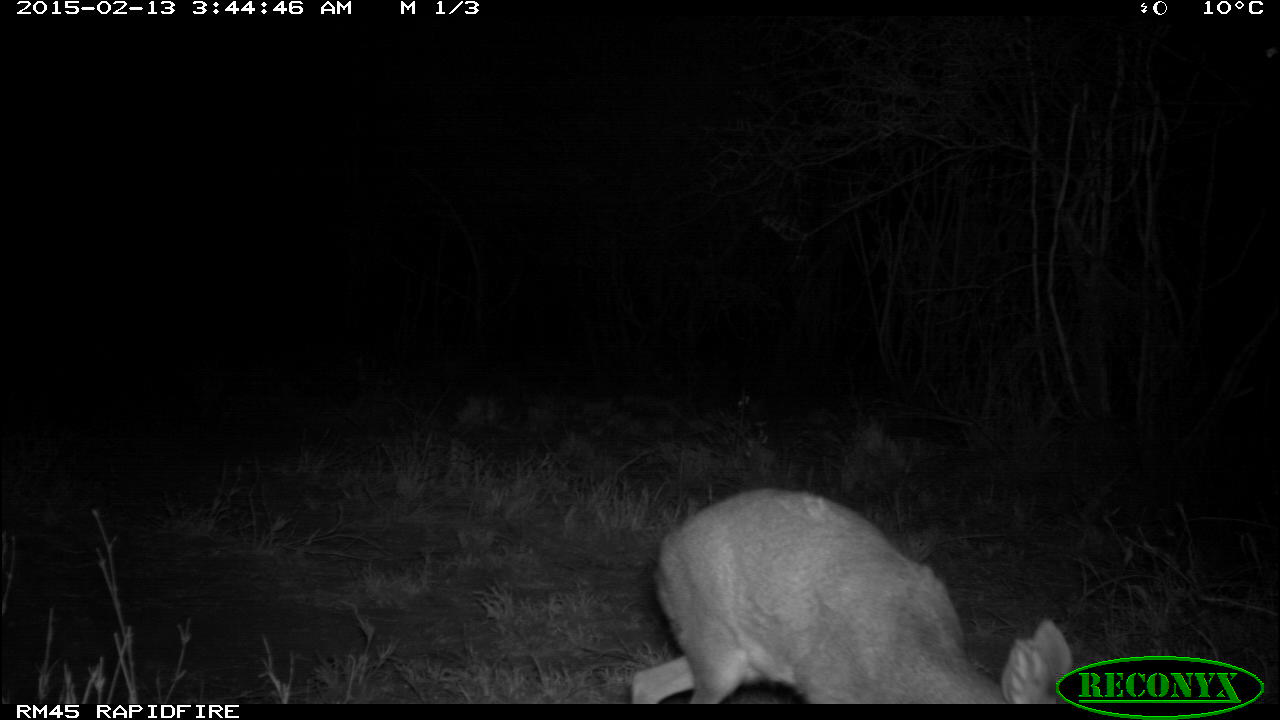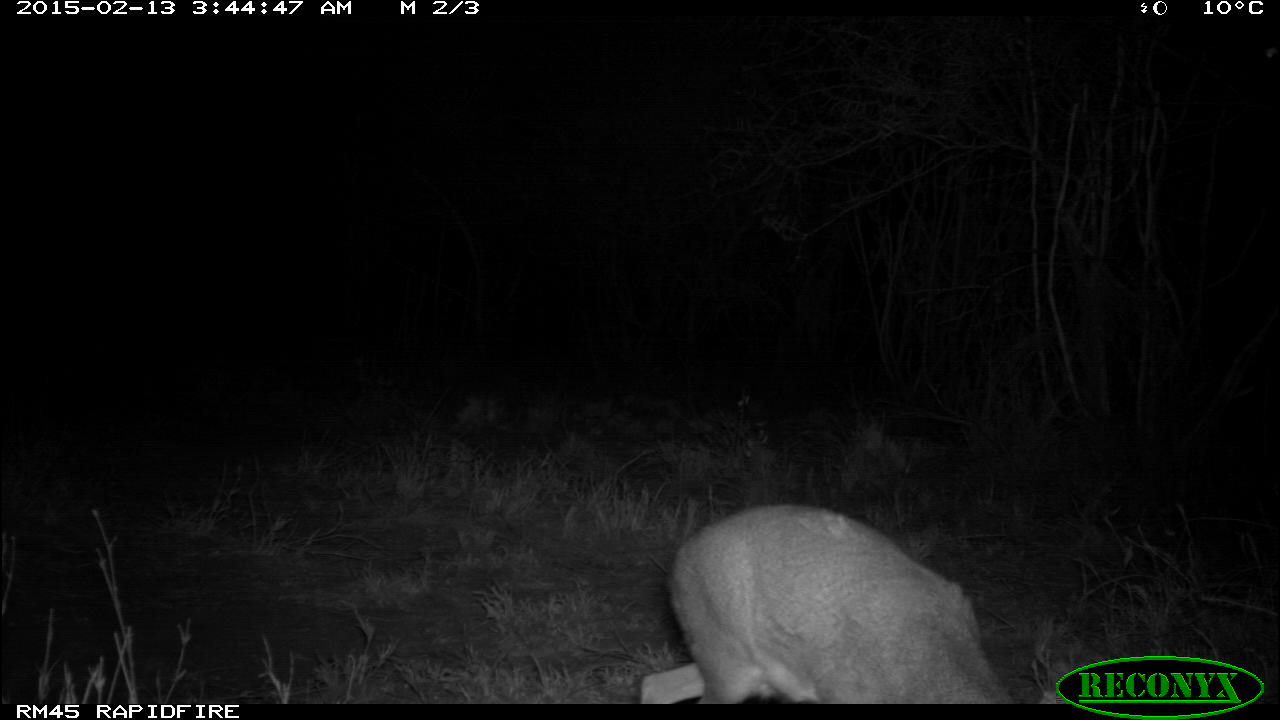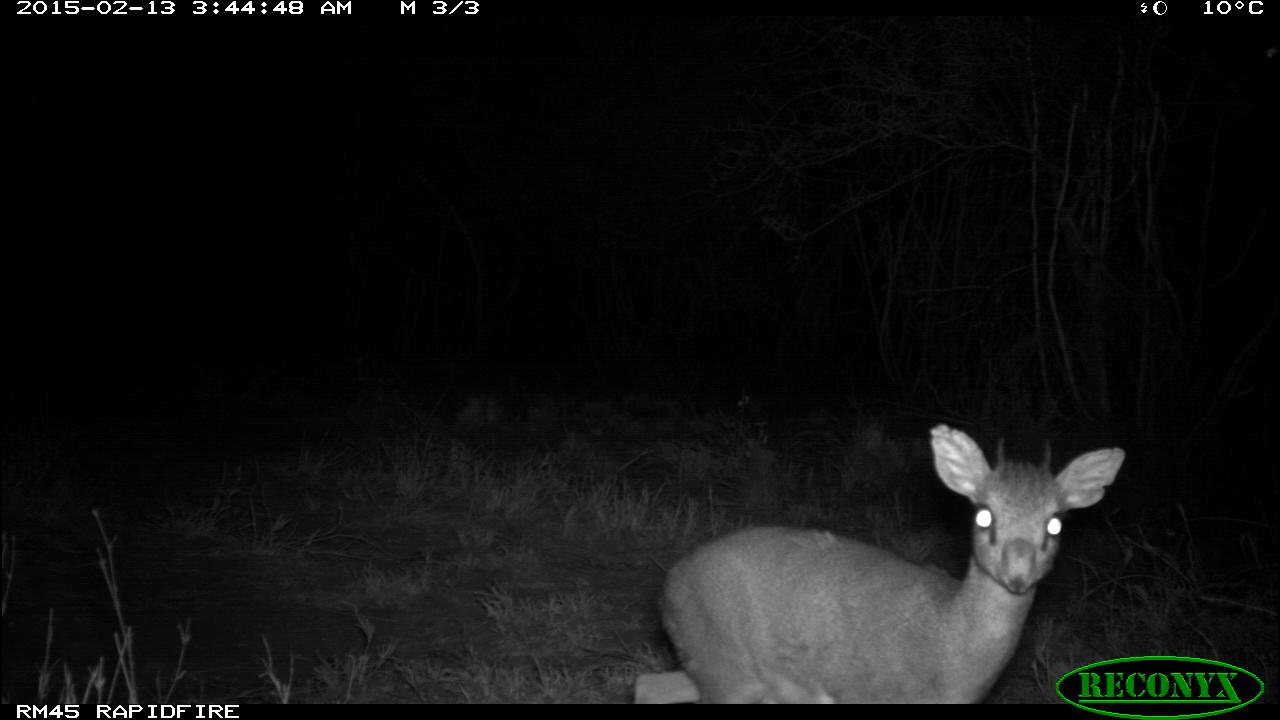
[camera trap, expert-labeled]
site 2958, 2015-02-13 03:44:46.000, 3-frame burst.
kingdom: Animalia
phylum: Chordata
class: Mammalia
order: Artiodactyla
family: Bovidae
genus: Madoqua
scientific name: Madoqua guentheri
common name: günther's dik-dik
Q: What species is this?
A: Madoqua guentheri (günther's dik-dik).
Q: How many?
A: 1.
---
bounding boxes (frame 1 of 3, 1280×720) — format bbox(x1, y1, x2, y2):
madoqua guentheri: bbox(630, 485, 1071, 703)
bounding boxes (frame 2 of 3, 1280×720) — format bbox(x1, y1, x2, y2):
madoqua guentheri: bbox(635, 507, 1015, 705)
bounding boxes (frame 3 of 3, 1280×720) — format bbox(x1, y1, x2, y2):
madoqua guentheri: bbox(631, 423, 1126, 703)